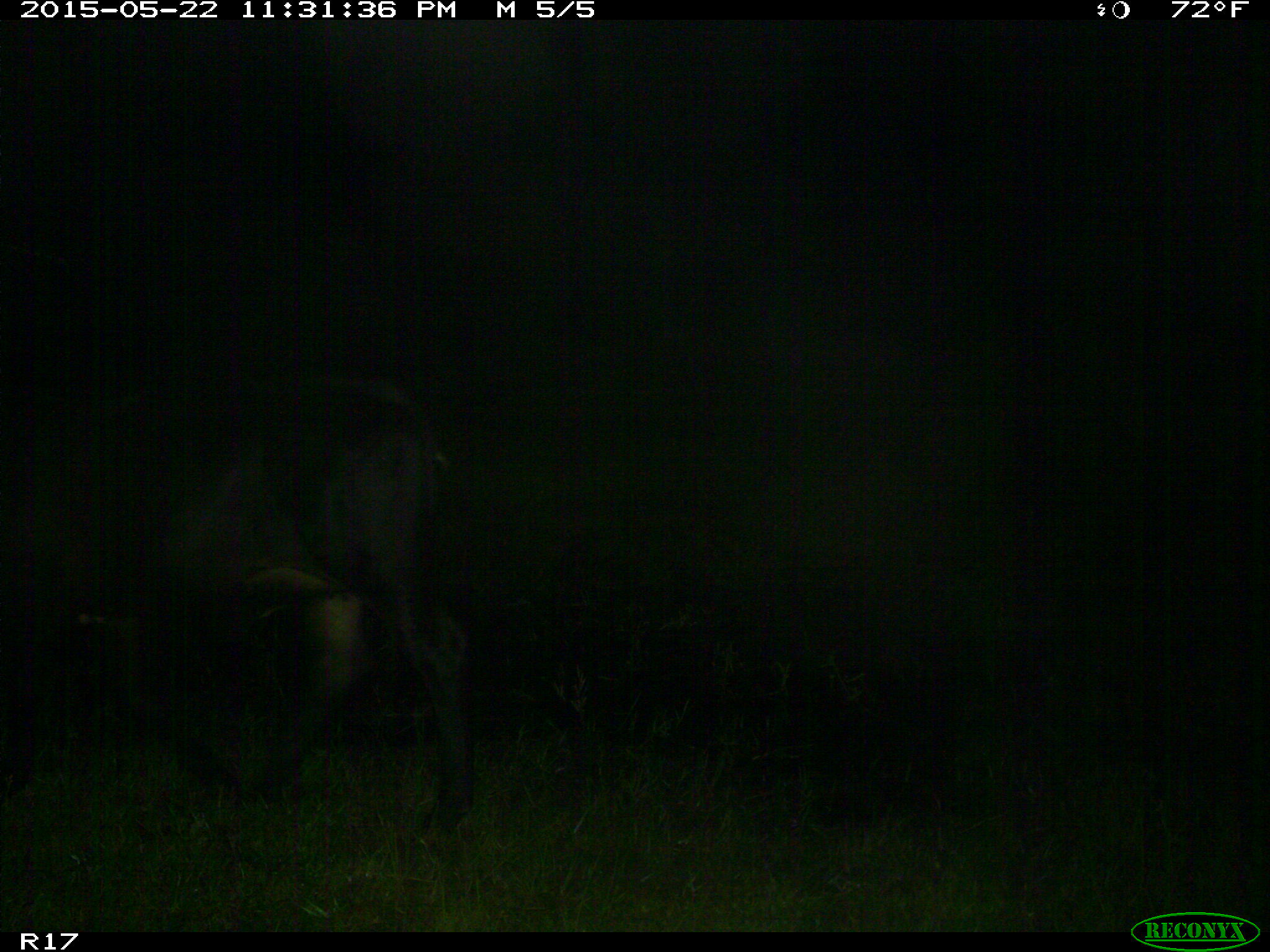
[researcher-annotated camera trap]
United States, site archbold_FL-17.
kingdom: Animalia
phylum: Chordata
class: Mammalia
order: Artiodactyla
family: Bovidae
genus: Bos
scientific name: Bos taurus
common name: domestic cow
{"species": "Bos taurus (domestic cow)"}